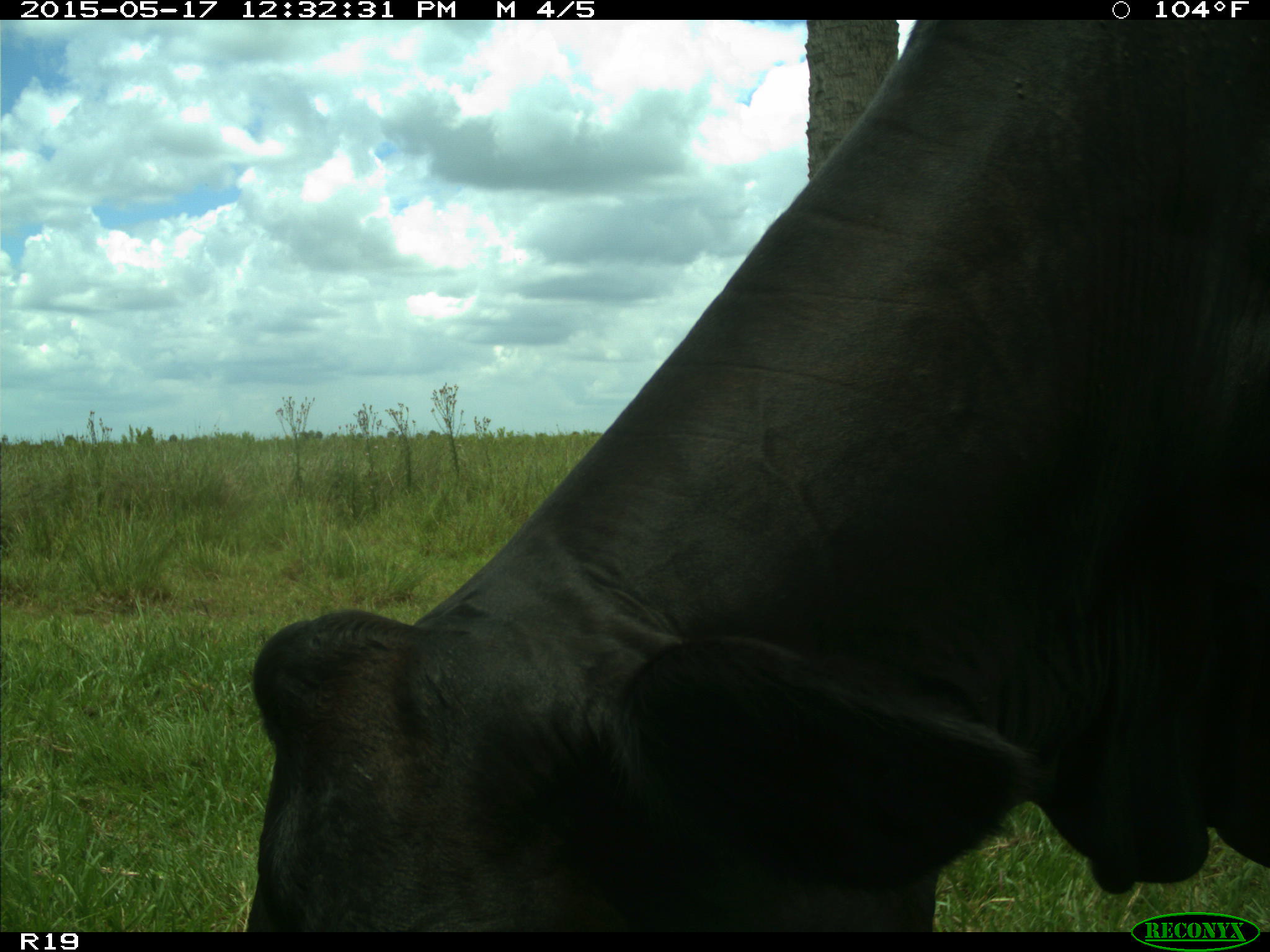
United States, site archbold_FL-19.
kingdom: Animalia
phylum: Chordata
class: Mammalia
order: Artiodactyla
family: Bovidae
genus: Bos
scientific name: Bos taurus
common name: domestic cow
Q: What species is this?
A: Bos taurus (domestic cow).